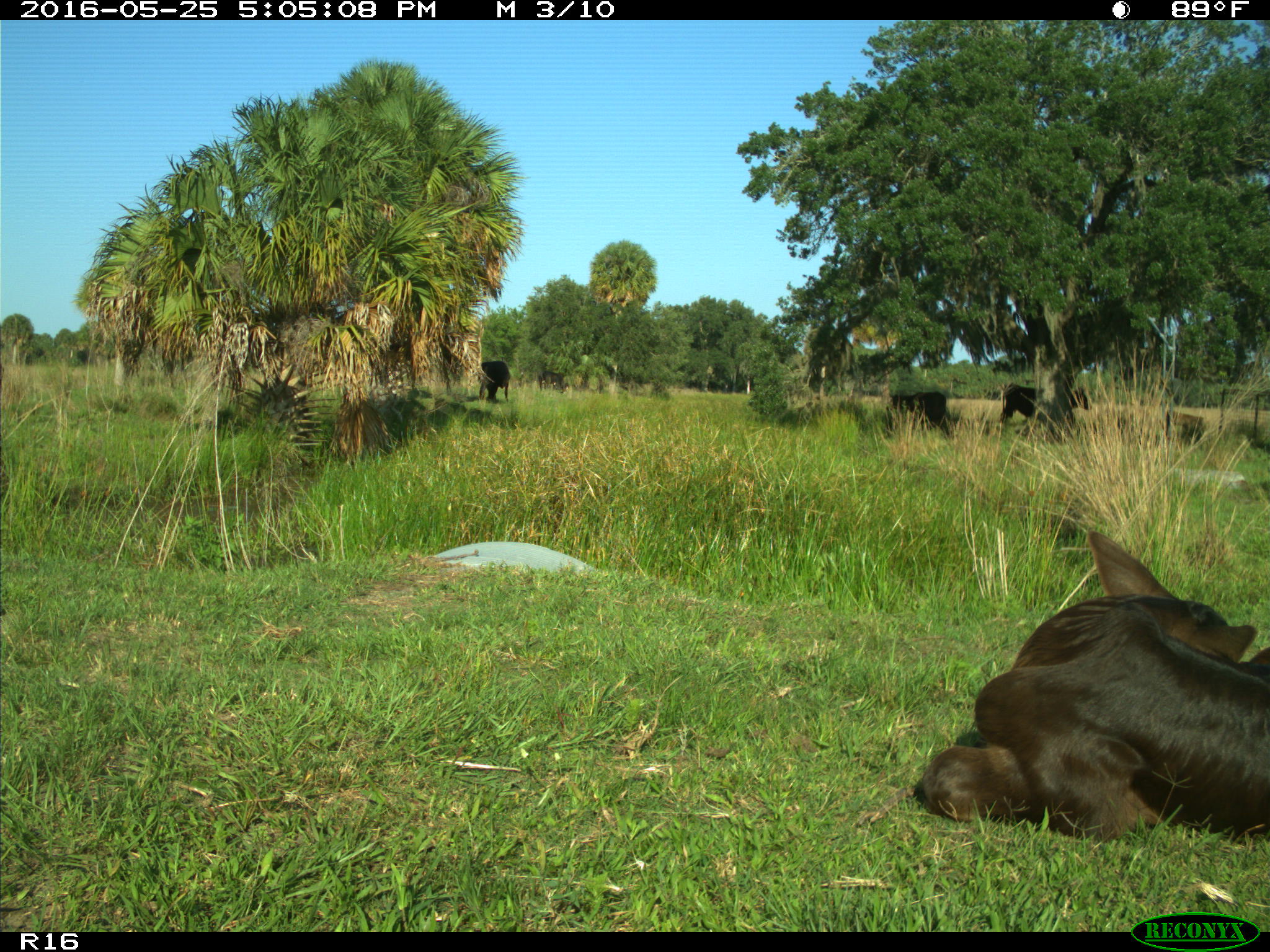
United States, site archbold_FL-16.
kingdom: Animalia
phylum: Chordata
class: Mammalia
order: Artiodactyla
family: Bovidae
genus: Bos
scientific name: Bos taurus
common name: domestic cow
Bos taurus (domestic cow).